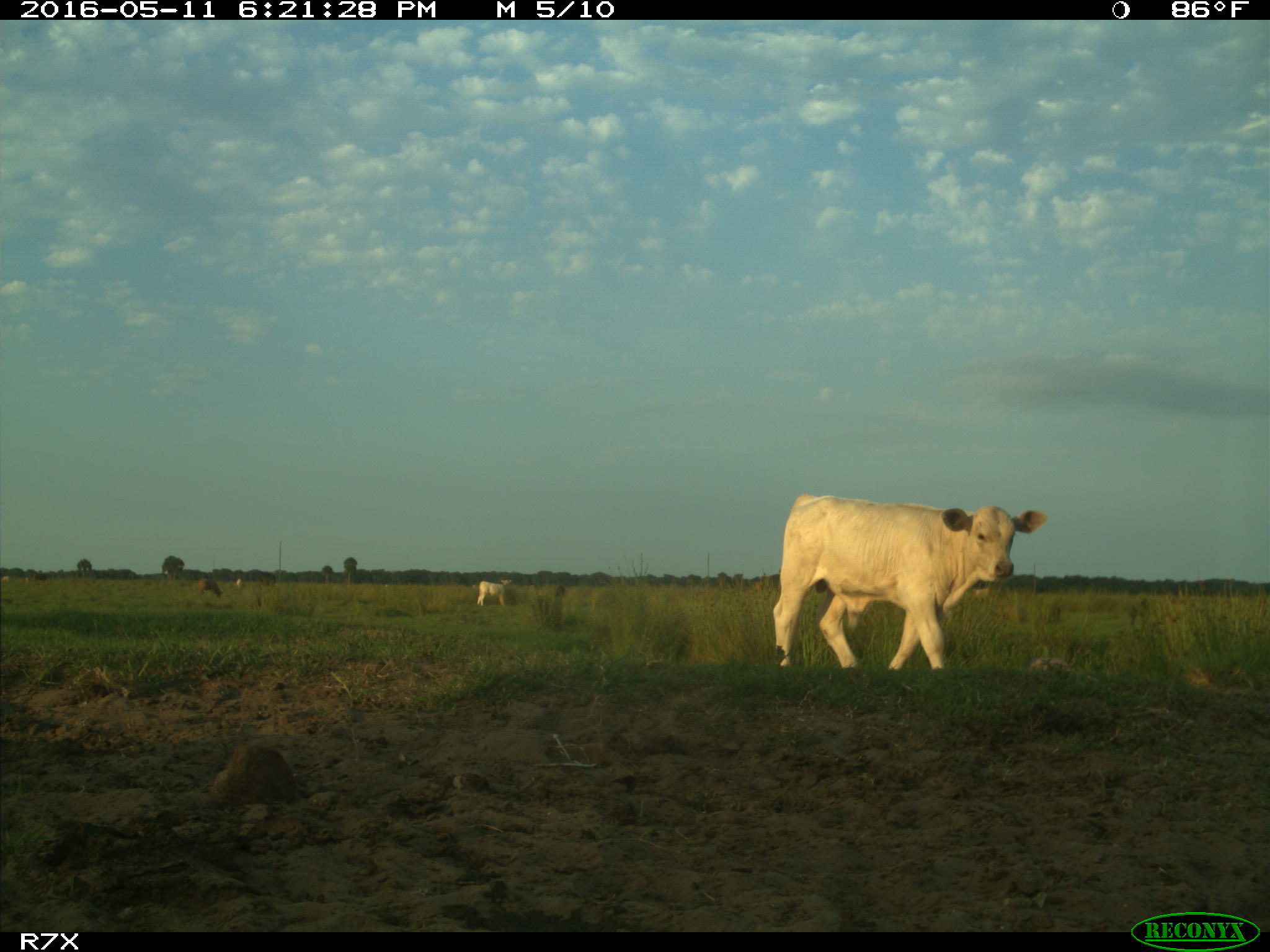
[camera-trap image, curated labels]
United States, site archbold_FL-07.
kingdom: Animalia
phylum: Chordata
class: Mammalia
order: Artiodactyla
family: Bovidae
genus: Bos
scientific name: Bos taurus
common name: domestic cow